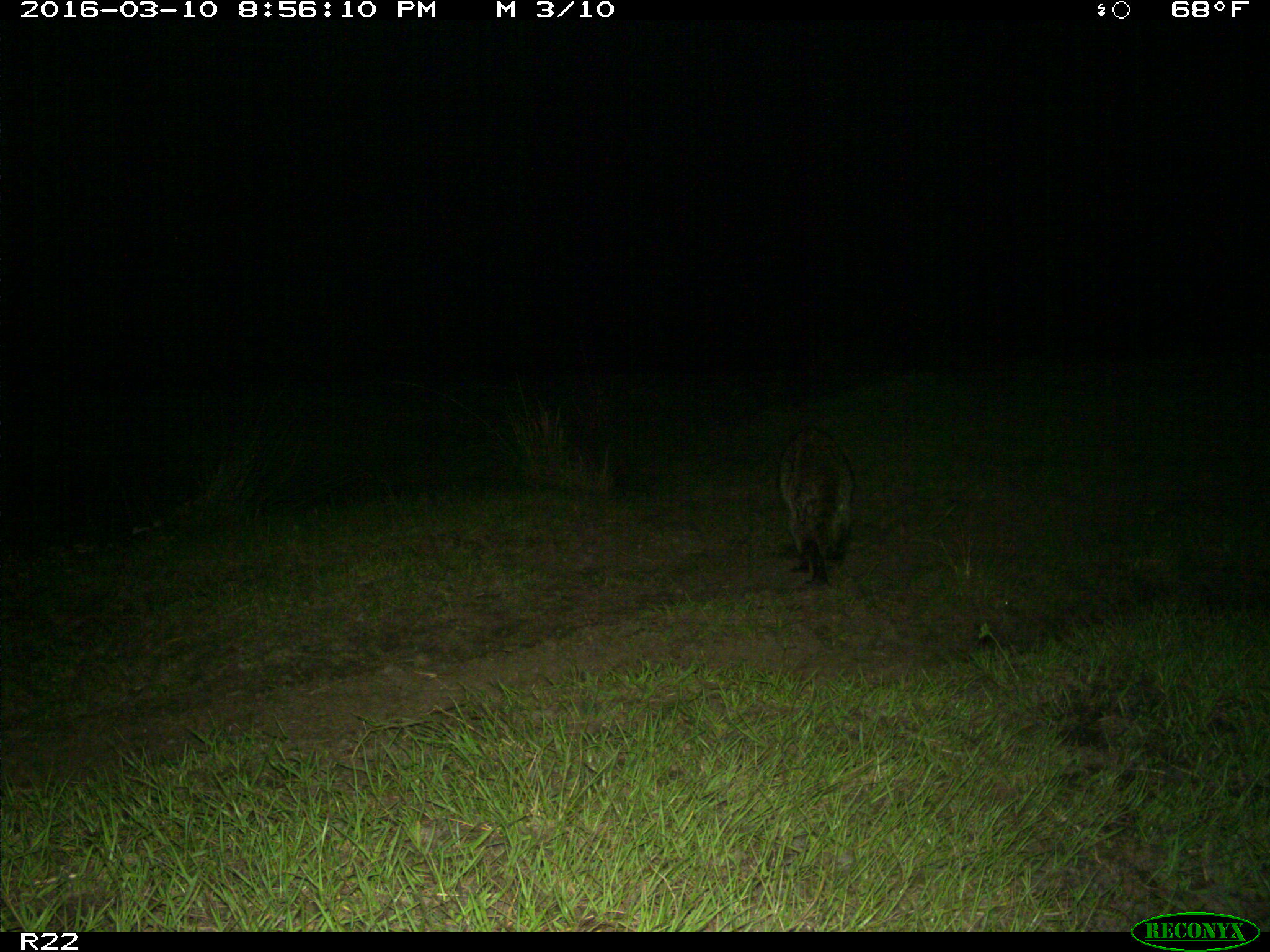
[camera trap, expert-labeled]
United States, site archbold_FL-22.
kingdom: Animalia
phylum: Chordata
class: Mammalia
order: Carnivora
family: Procyonidae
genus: Procyon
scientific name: Procyon lotor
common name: common raccoon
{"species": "Procyon lotor (common raccoon)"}